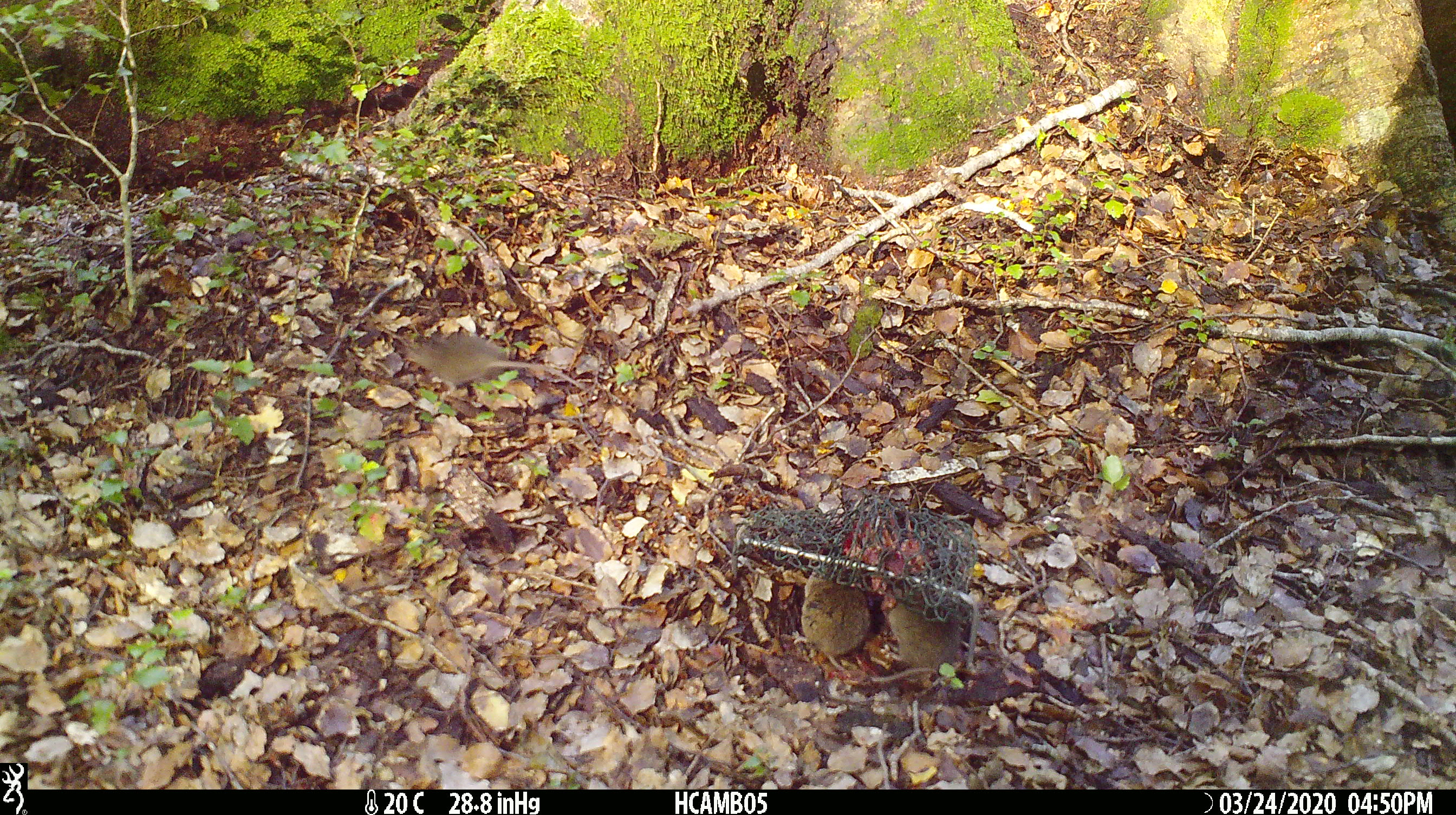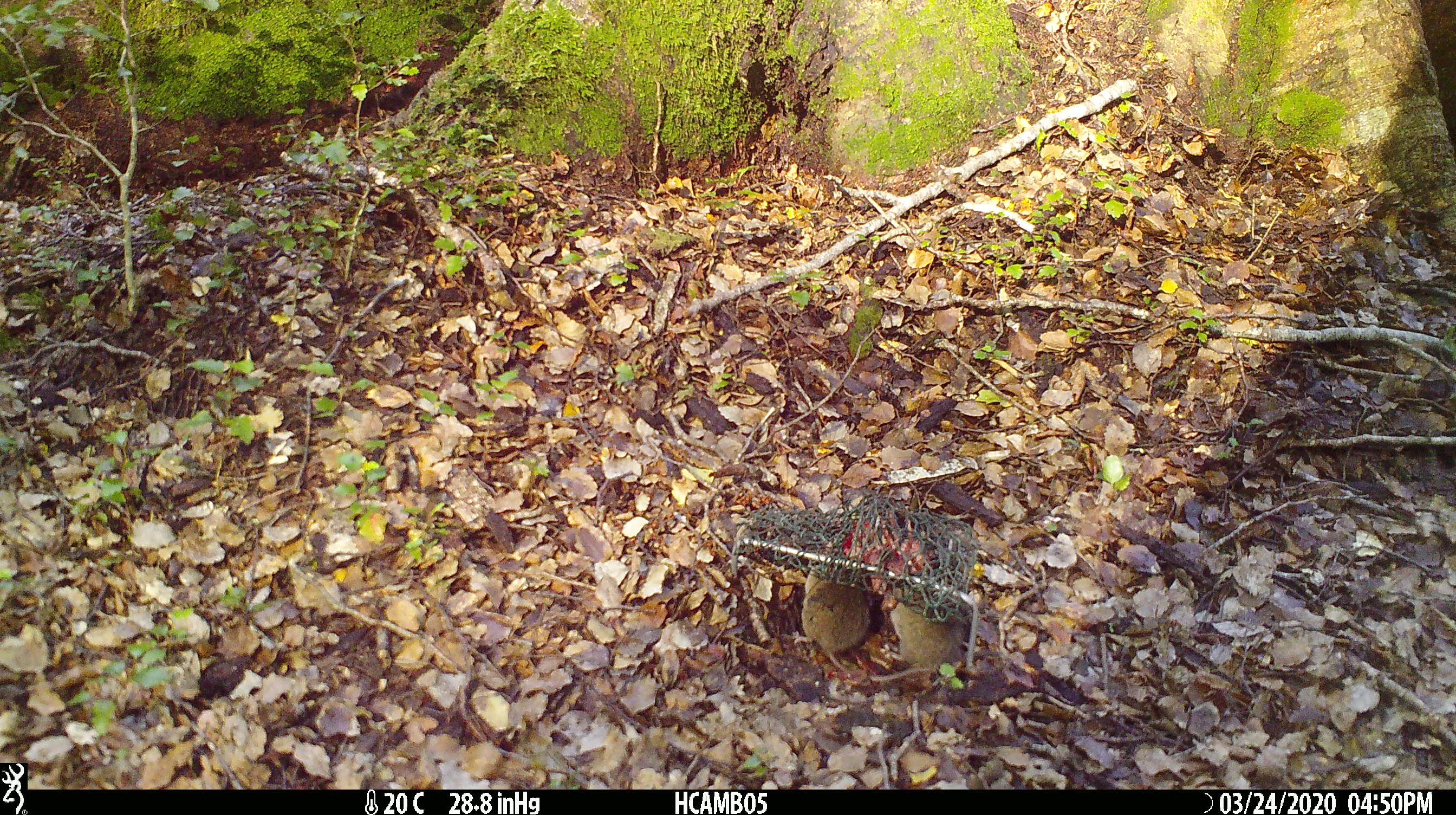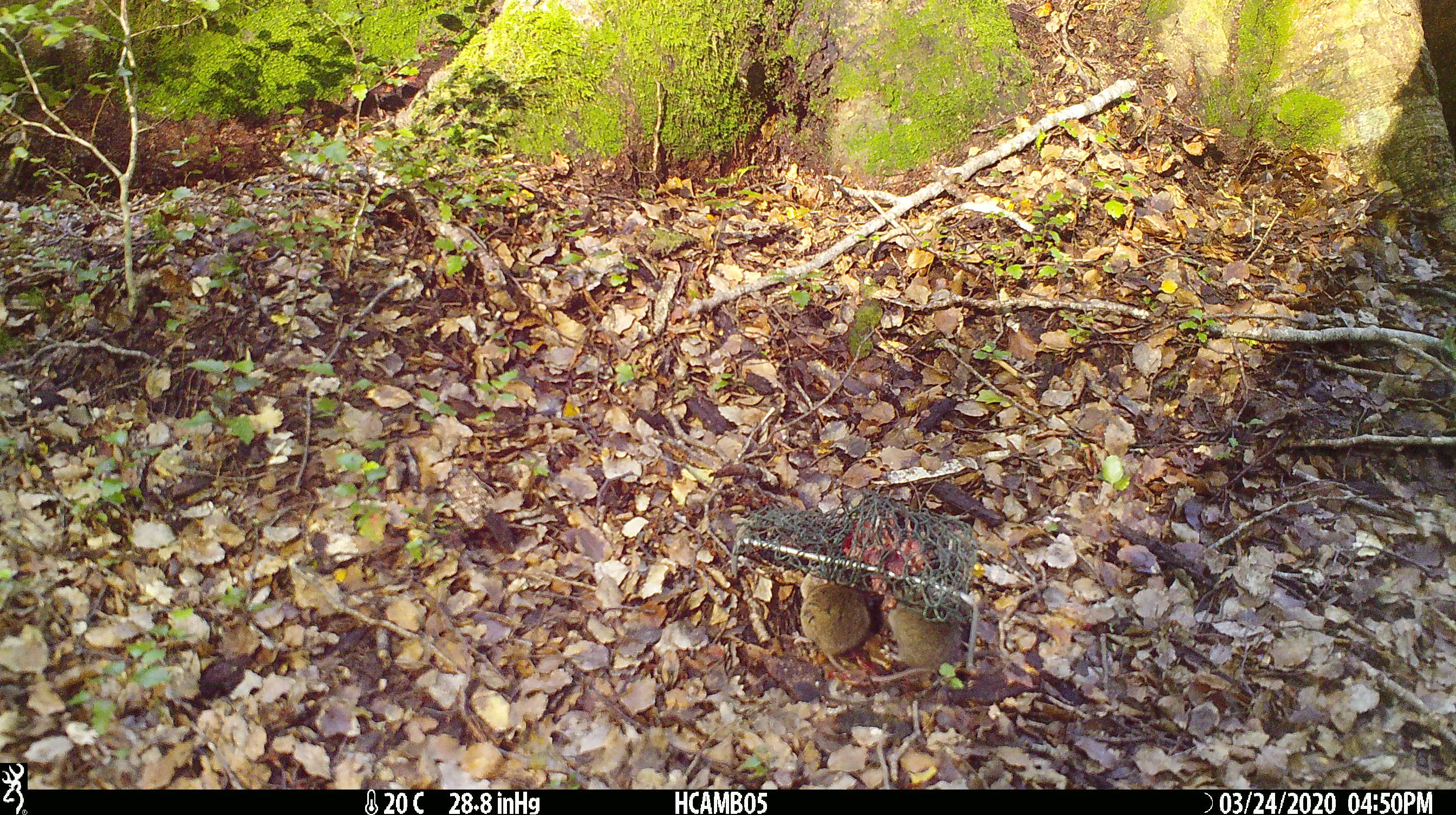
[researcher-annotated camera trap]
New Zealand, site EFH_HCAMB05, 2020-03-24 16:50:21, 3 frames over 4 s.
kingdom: Animalia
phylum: Chordata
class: Mammalia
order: Rodentia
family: Muridae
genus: Mus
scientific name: Mus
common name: mouse